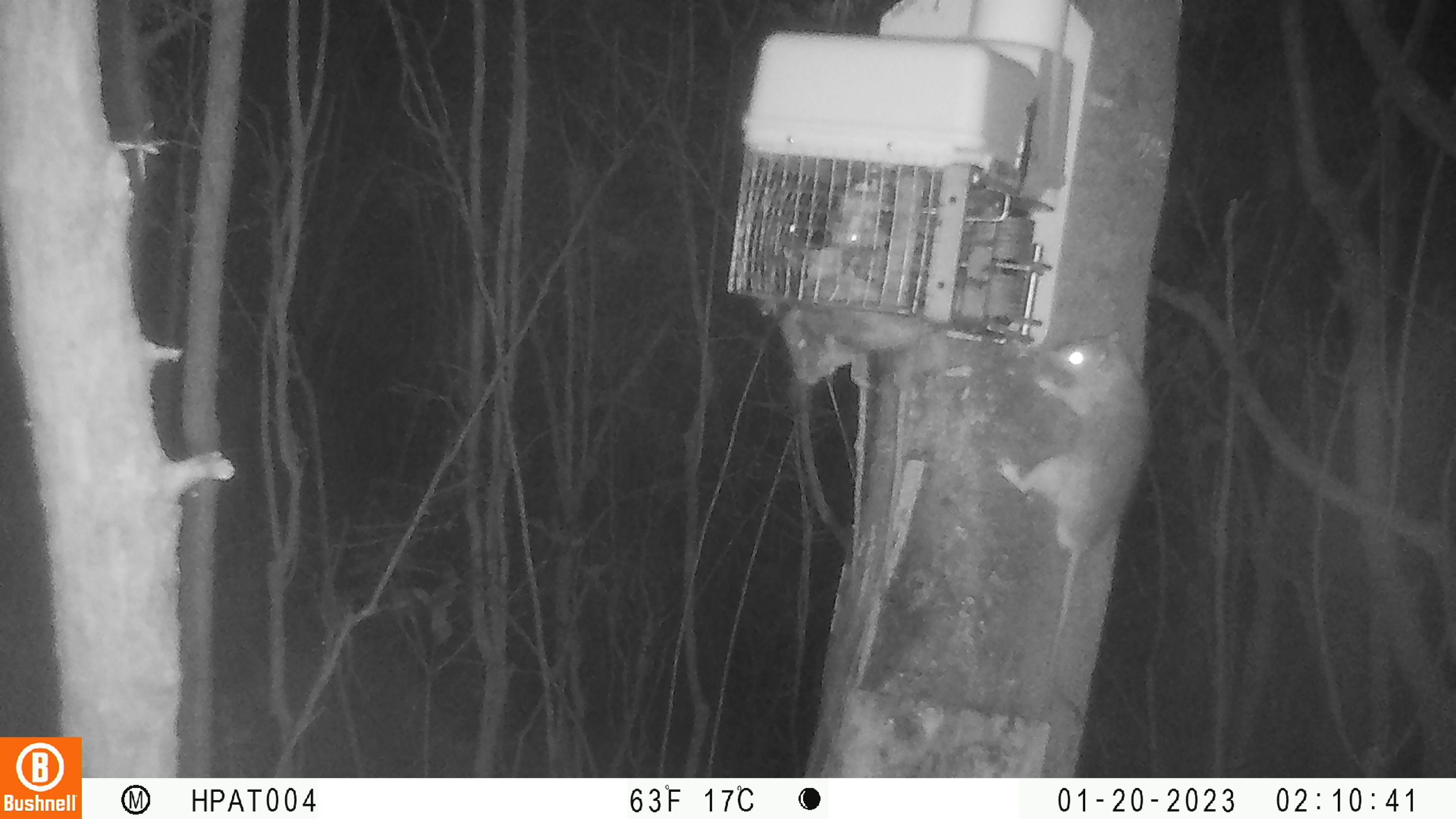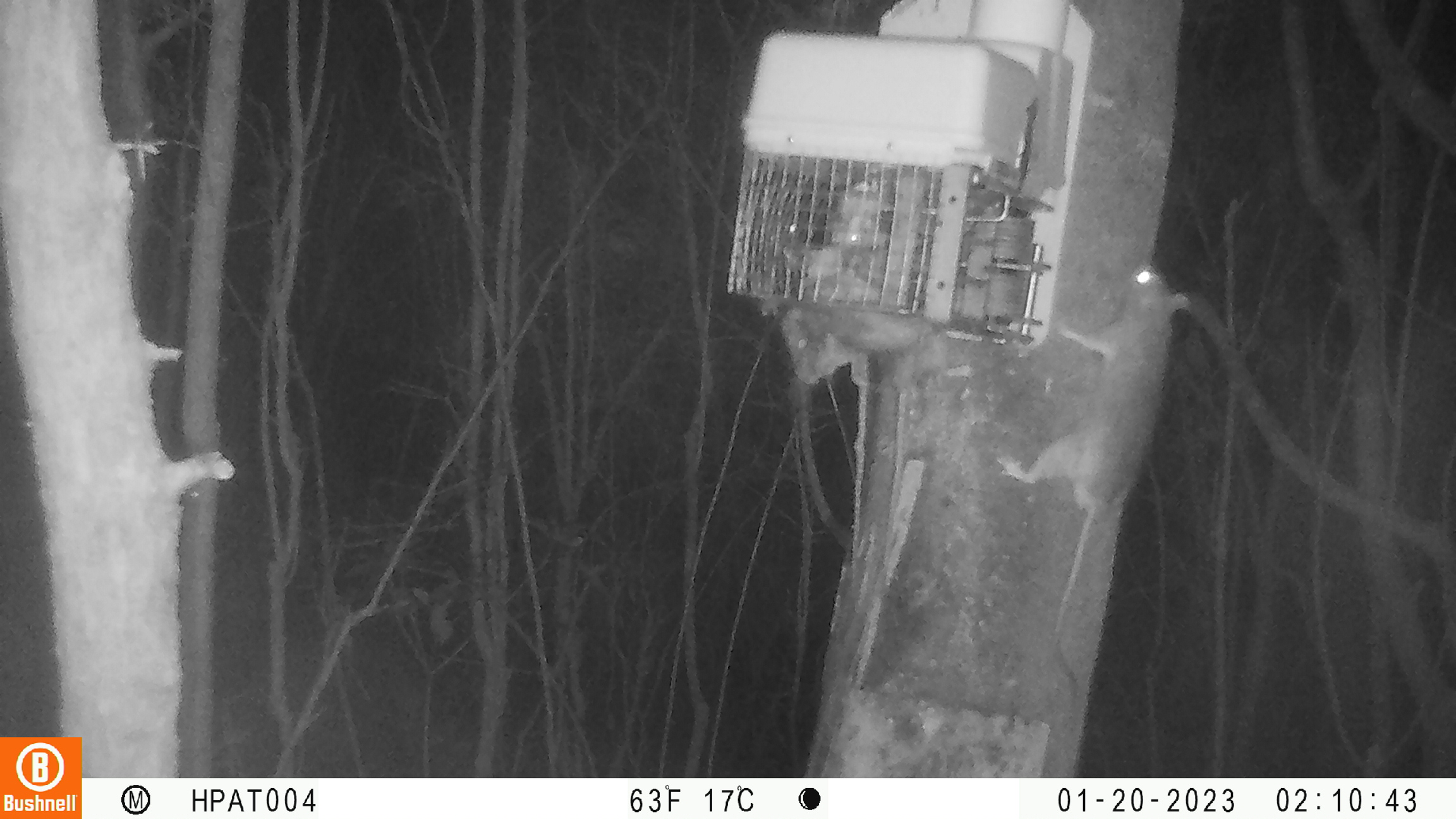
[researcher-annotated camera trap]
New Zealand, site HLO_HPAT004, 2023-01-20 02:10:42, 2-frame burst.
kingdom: Animalia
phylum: Chordata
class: Mammalia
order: Rodentia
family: Muridae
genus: Rattus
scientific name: Rattus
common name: rat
Rat (Rattus).